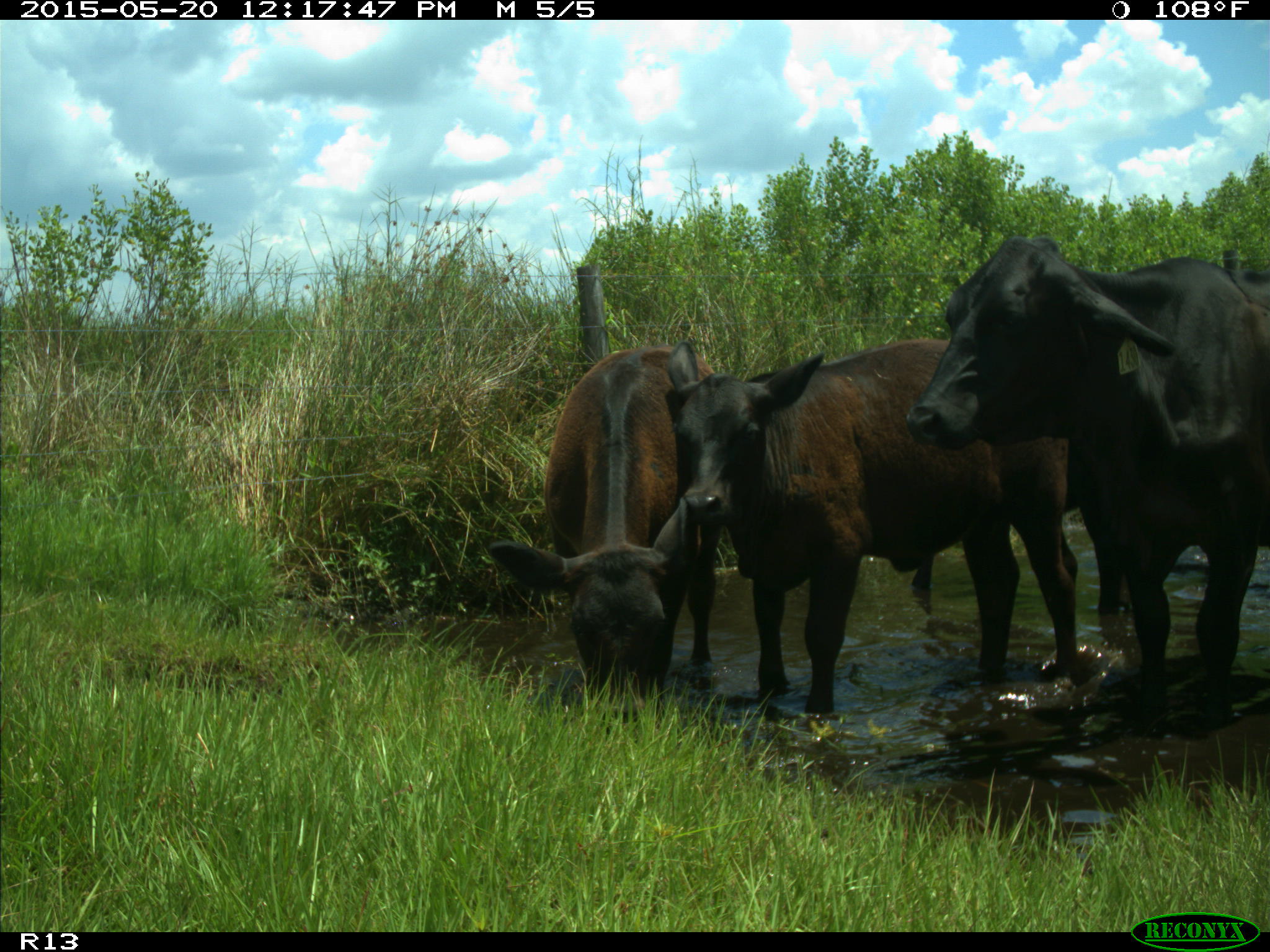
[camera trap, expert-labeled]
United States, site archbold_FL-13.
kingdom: Animalia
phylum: Chordata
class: Mammalia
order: Artiodactyla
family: Bovidae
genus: Bos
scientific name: Bos taurus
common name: domestic cow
Bos taurus (domestic cow).